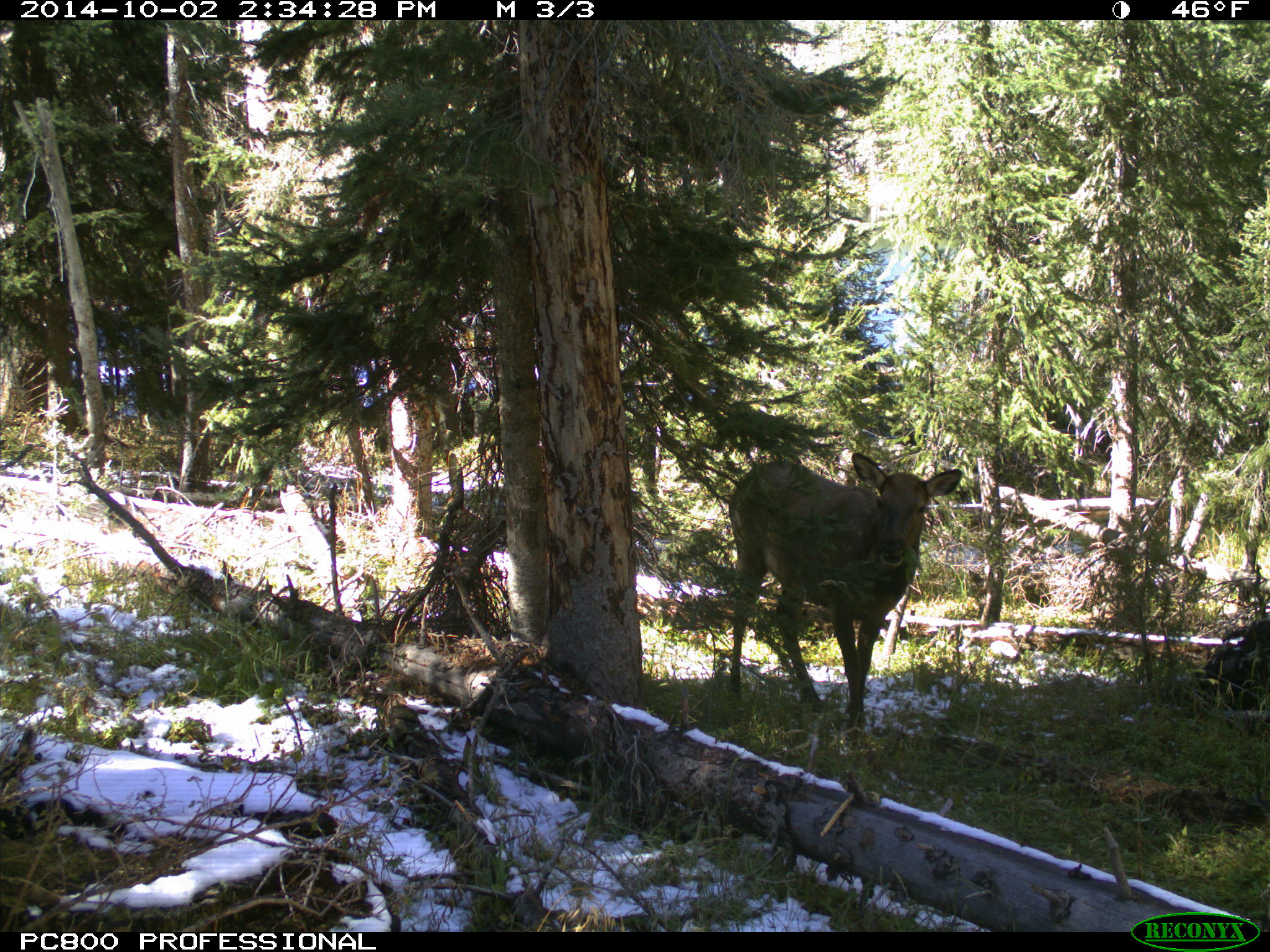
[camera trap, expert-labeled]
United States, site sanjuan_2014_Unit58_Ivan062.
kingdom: Animalia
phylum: Chordata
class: Mammalia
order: Artiodactyla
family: Cervidae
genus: Cervus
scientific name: Cervus elaphus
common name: red deer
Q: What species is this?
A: Cervus elaphus (red deer).